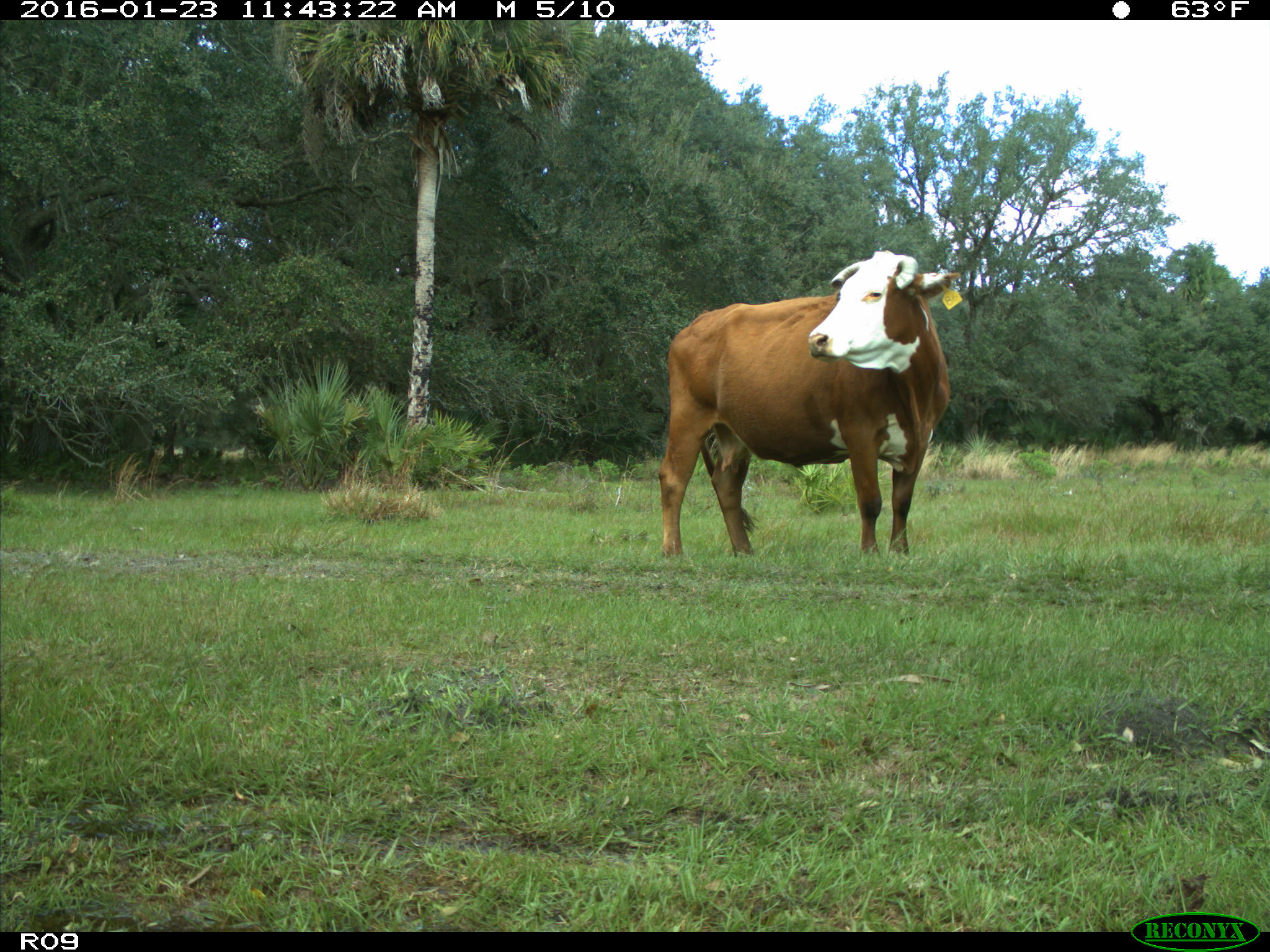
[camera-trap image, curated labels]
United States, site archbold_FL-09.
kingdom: Animalia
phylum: Chordata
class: Mammalia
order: Artiodactyla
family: Bovidae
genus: Bos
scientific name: Bos taurus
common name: domestic cow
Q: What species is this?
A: Bos taurus (domestic cow).